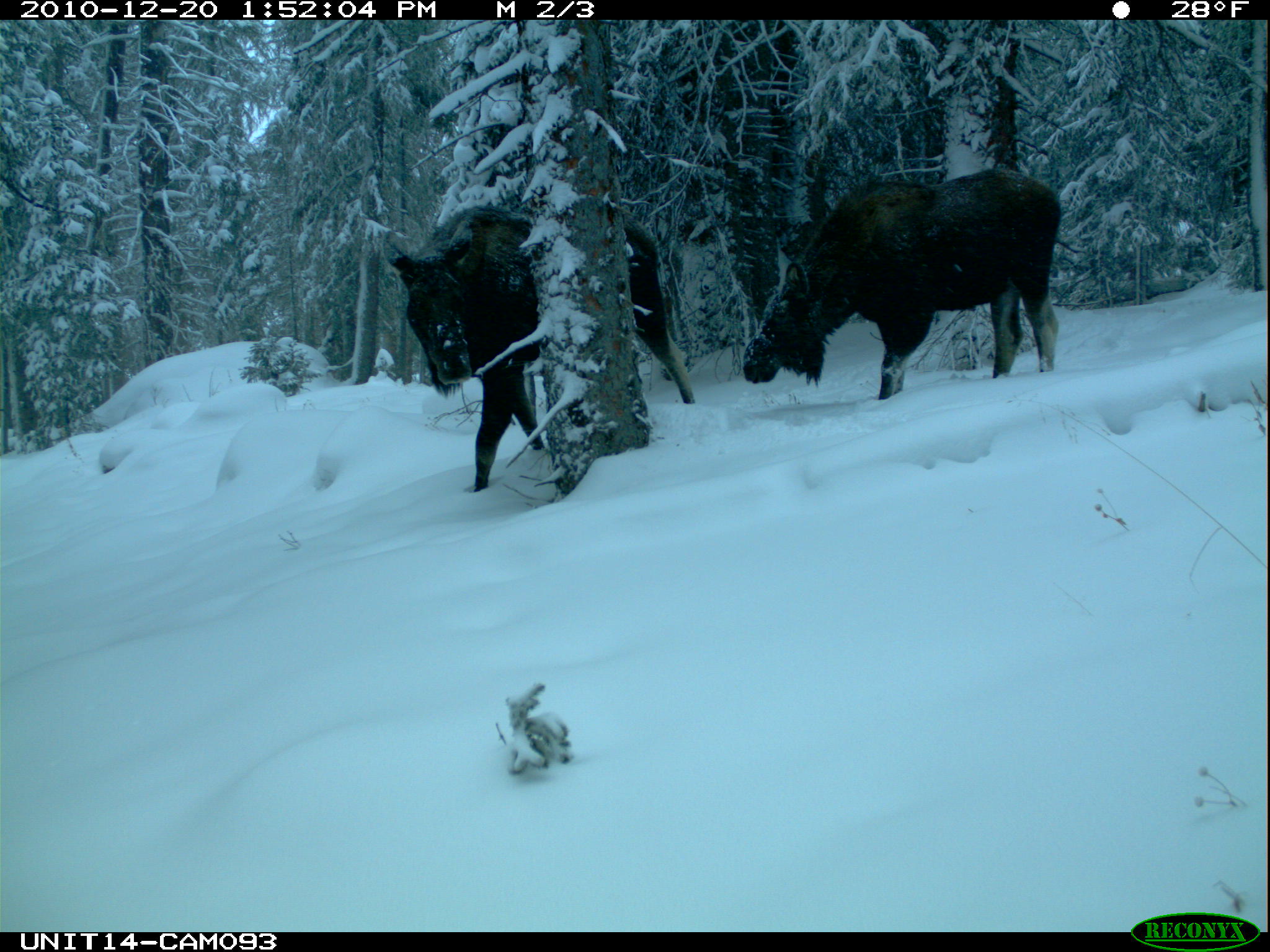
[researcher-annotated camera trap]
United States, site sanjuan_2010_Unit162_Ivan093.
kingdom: Animalia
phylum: Chordata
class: Mammalia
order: Artiodactyla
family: Cervidae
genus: Alces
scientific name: Alces alces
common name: moose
Alces alces (moose).